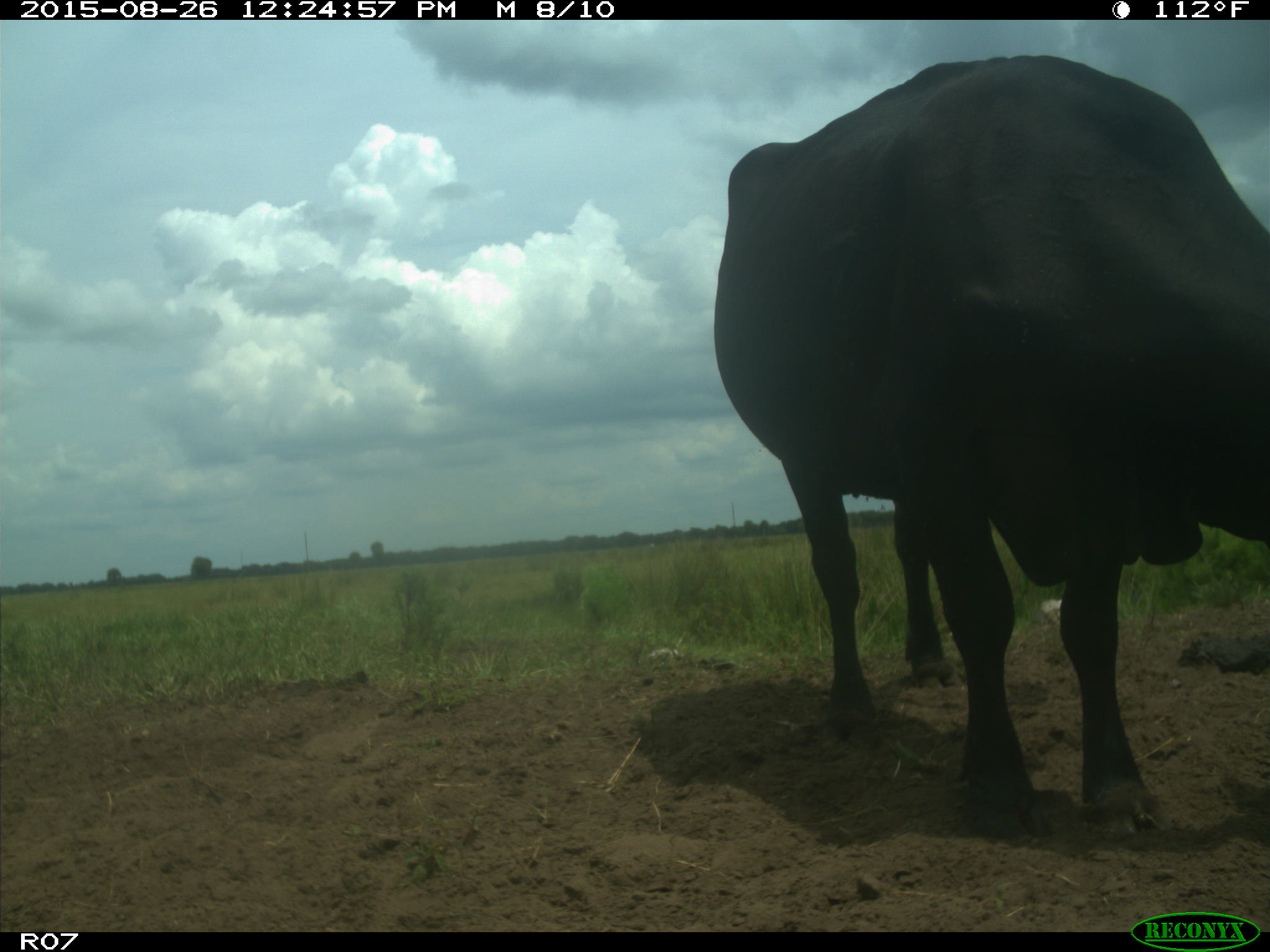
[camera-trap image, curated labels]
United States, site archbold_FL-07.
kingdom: Animalia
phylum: Chordata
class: Mammalia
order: Artiodactyla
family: Bovidae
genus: Bos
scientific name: Bos taurus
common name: domestic cow